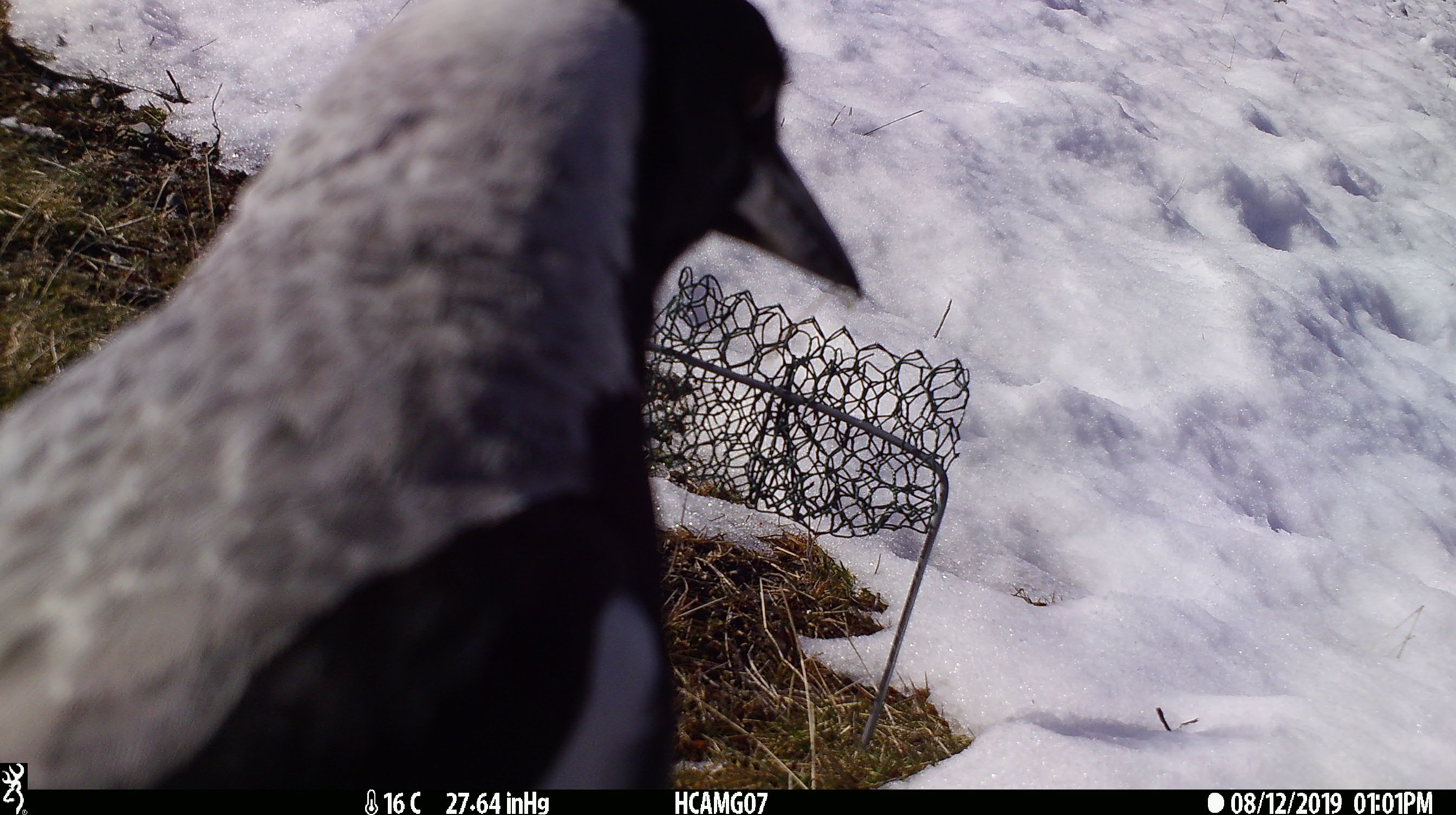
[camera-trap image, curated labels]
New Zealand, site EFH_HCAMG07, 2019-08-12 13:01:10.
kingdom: Animalia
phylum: Chordata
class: Aves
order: Passeriformes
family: Artamidae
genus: Gymnorhina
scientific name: Gymnorhina tibicen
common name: australian magpie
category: magpie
Magpie (australian magpie) (Gymnorhina tibicen).